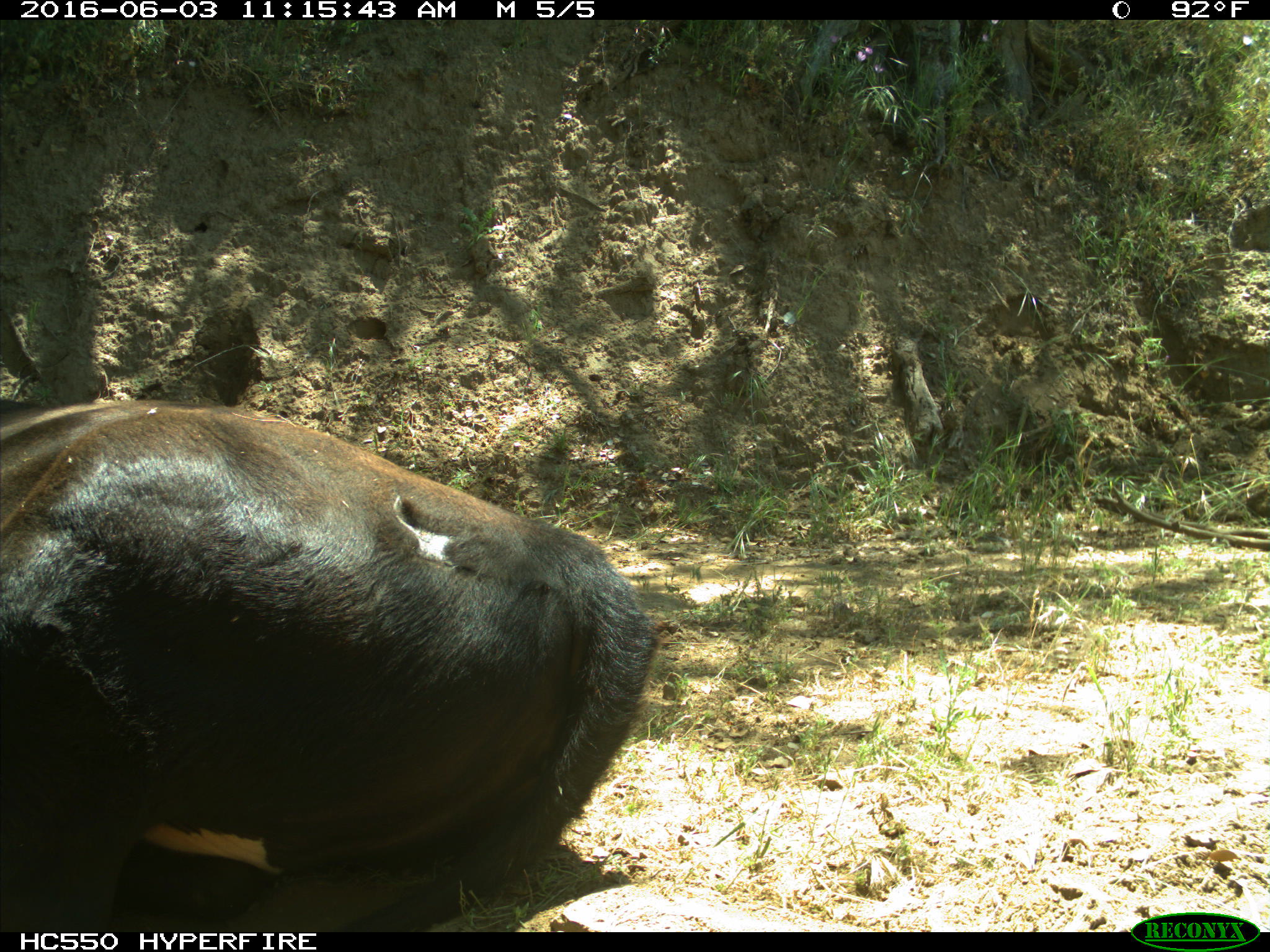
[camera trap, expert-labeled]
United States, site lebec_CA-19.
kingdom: Animalia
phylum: Chordata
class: Mammalia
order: Artiodactyla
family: Bovidae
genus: Bos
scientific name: Bos taurus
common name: domestic cow